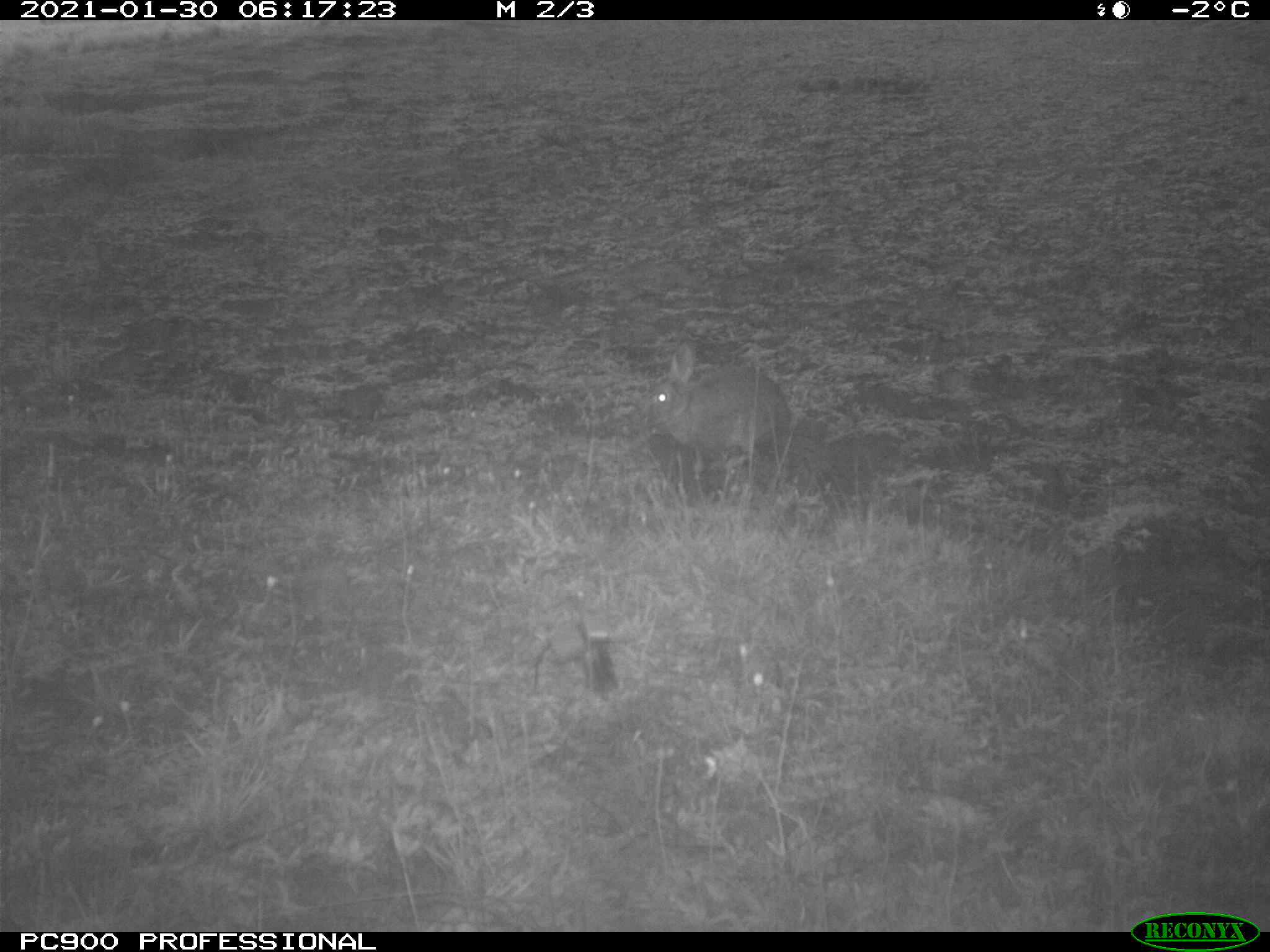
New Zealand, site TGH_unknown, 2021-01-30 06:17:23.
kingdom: Animalia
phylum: Chordata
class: Mammalia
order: Lagomorpha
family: Leporidae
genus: Oryctolagus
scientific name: Oryctolagus cuniculus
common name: european rabbit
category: rabbit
Rabbit (european rabbit) (Oryctolagus cuniculus).